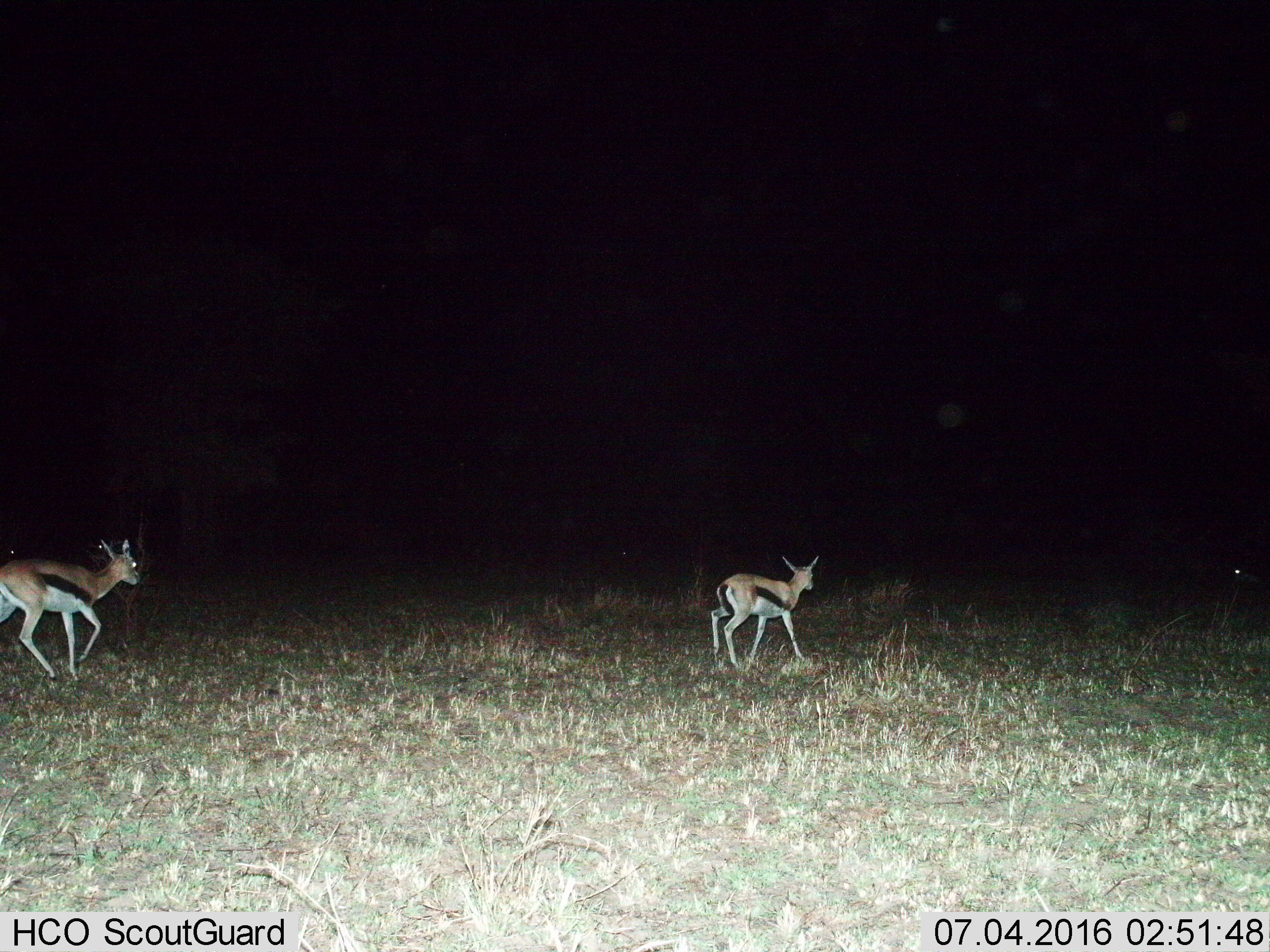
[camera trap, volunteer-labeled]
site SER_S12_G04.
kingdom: Animalia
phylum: Chordata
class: Mammalia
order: Artiodactyla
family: Bovidae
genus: Eudorcas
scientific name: Eudorcas thomsonii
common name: thomson's gazelle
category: gazellethomsons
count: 2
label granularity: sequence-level